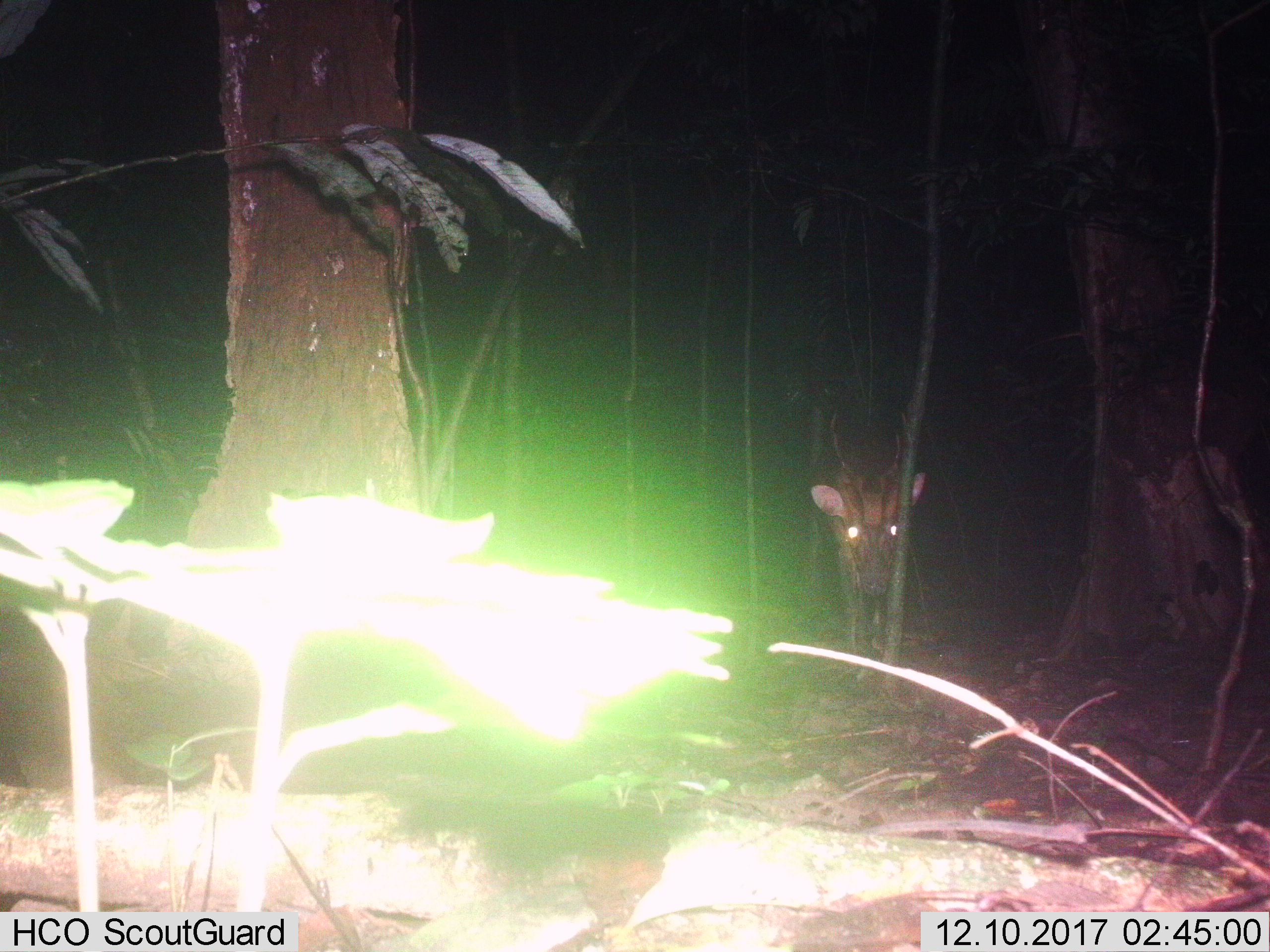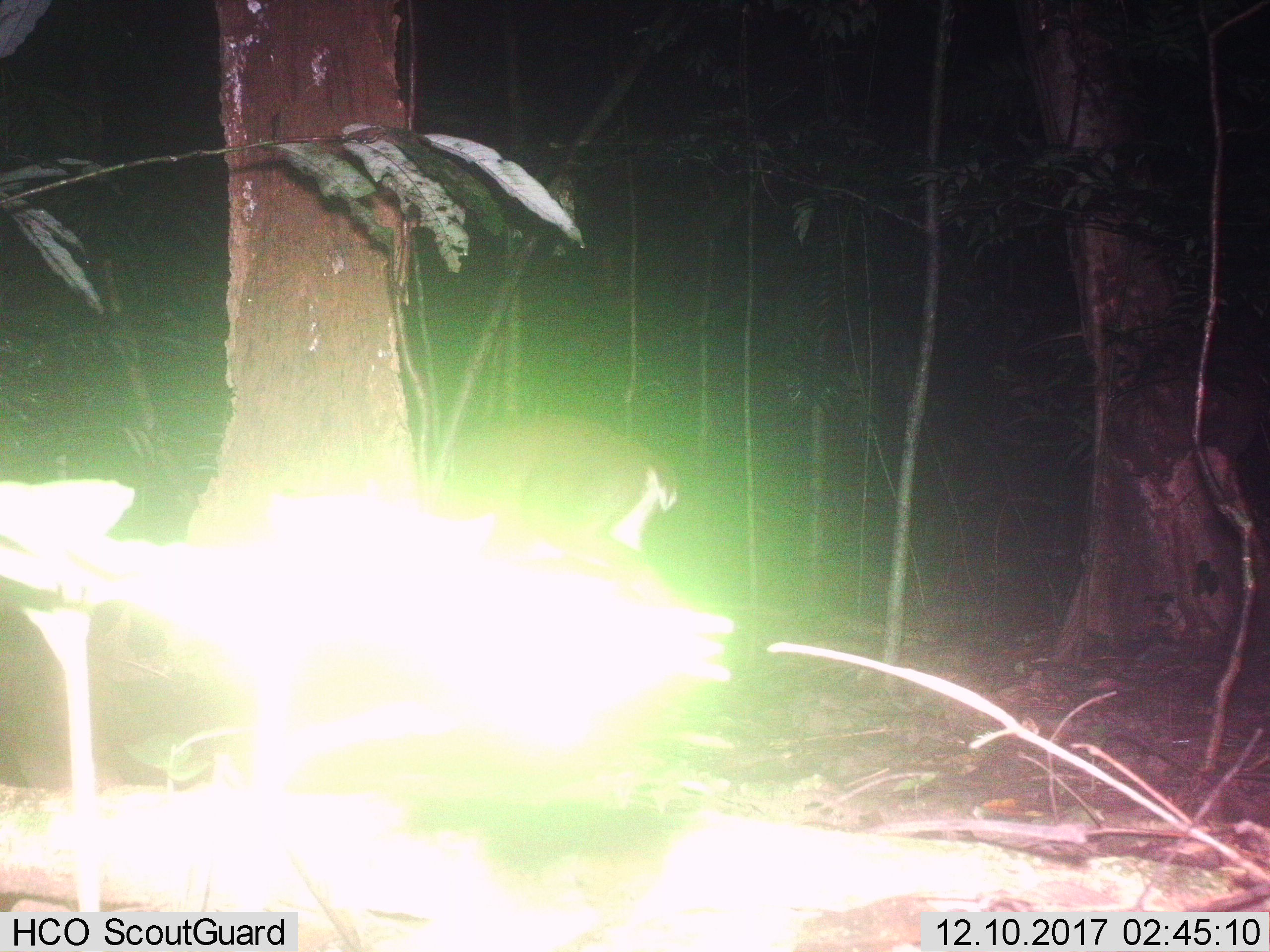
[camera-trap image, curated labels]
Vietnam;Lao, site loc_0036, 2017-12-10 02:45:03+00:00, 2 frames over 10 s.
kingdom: Animalia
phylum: Chordata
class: Mammalia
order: Artiodactyla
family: Cervidae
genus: Muntiacus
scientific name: Muntiacus vuquangensis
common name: large-antlered muntjac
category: large antlered muntjac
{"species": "large antlered muntjac (large-antlered muntjac) (Muntiacus vuquangensis)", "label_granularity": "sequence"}